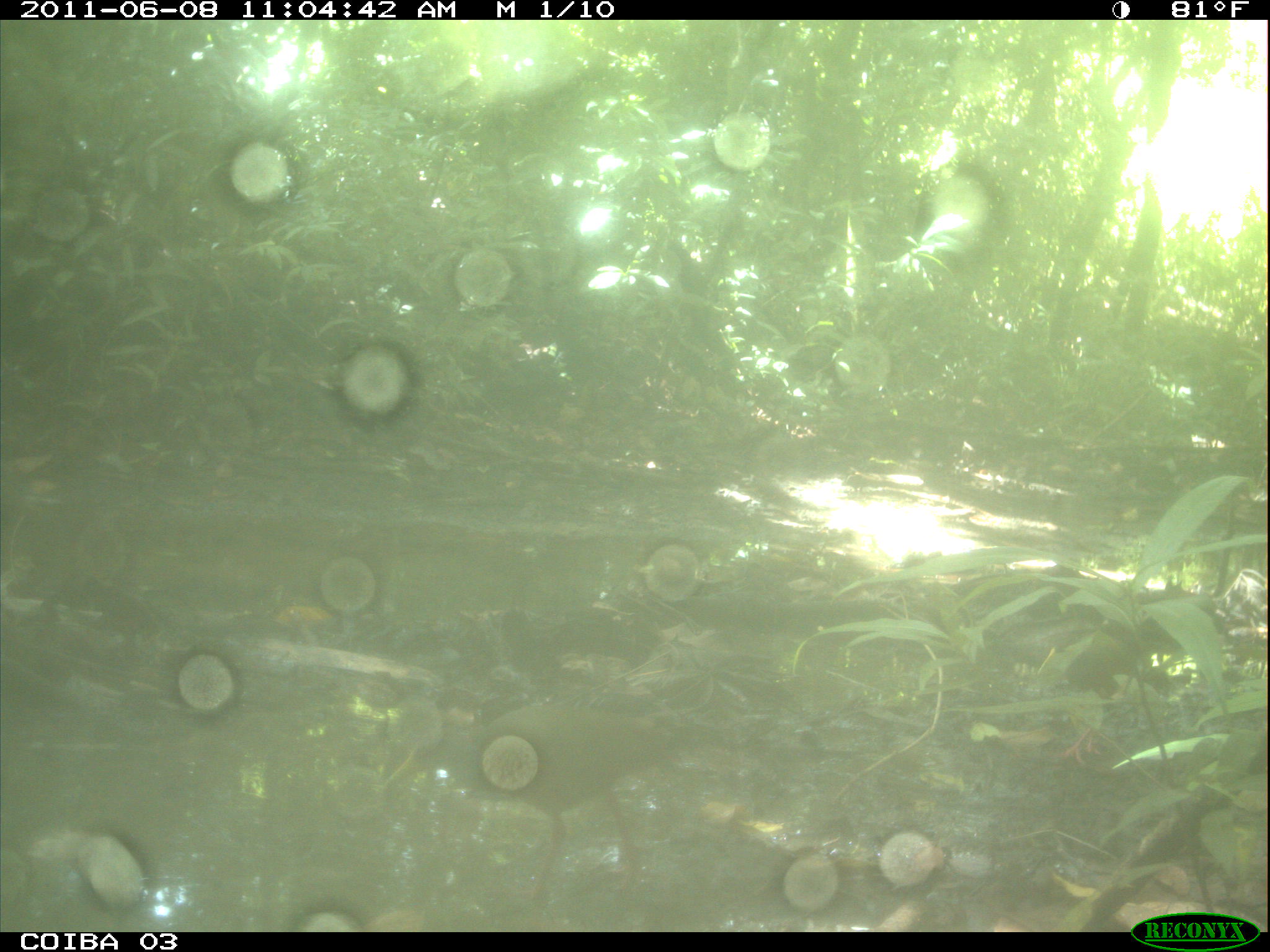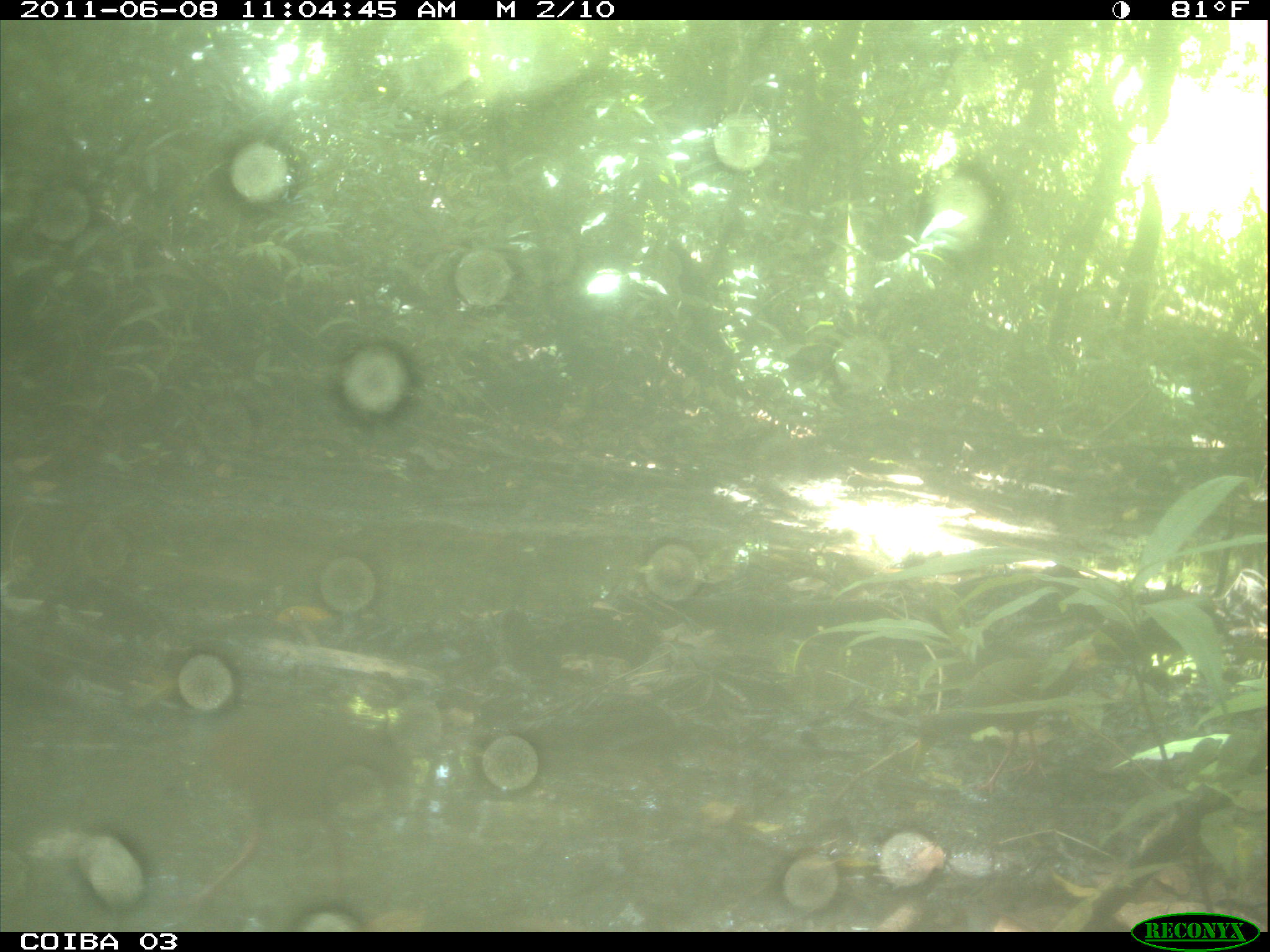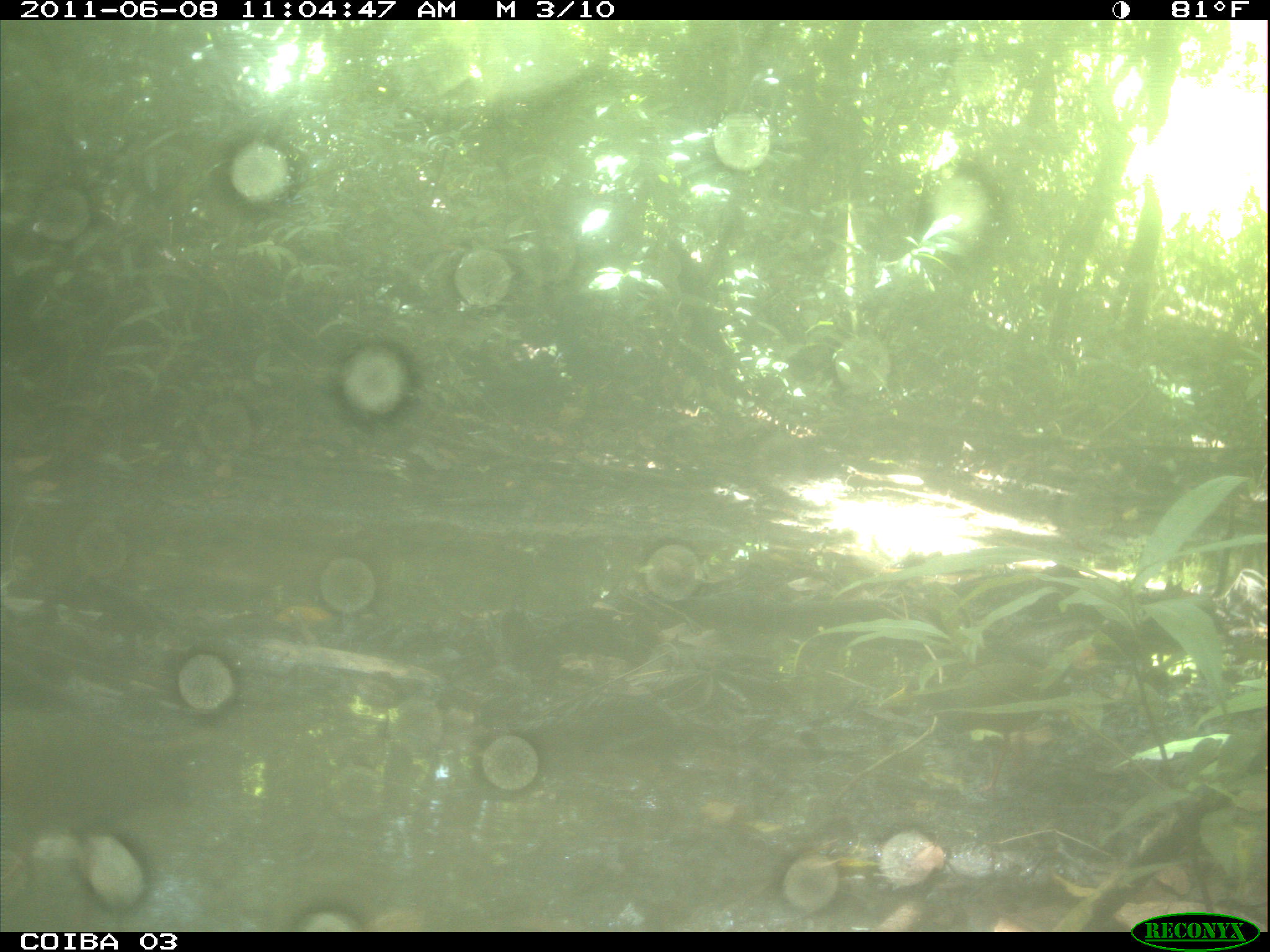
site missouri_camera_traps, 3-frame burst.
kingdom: Animalia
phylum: Chordata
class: Aves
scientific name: Aves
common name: bird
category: bird spec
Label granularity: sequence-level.